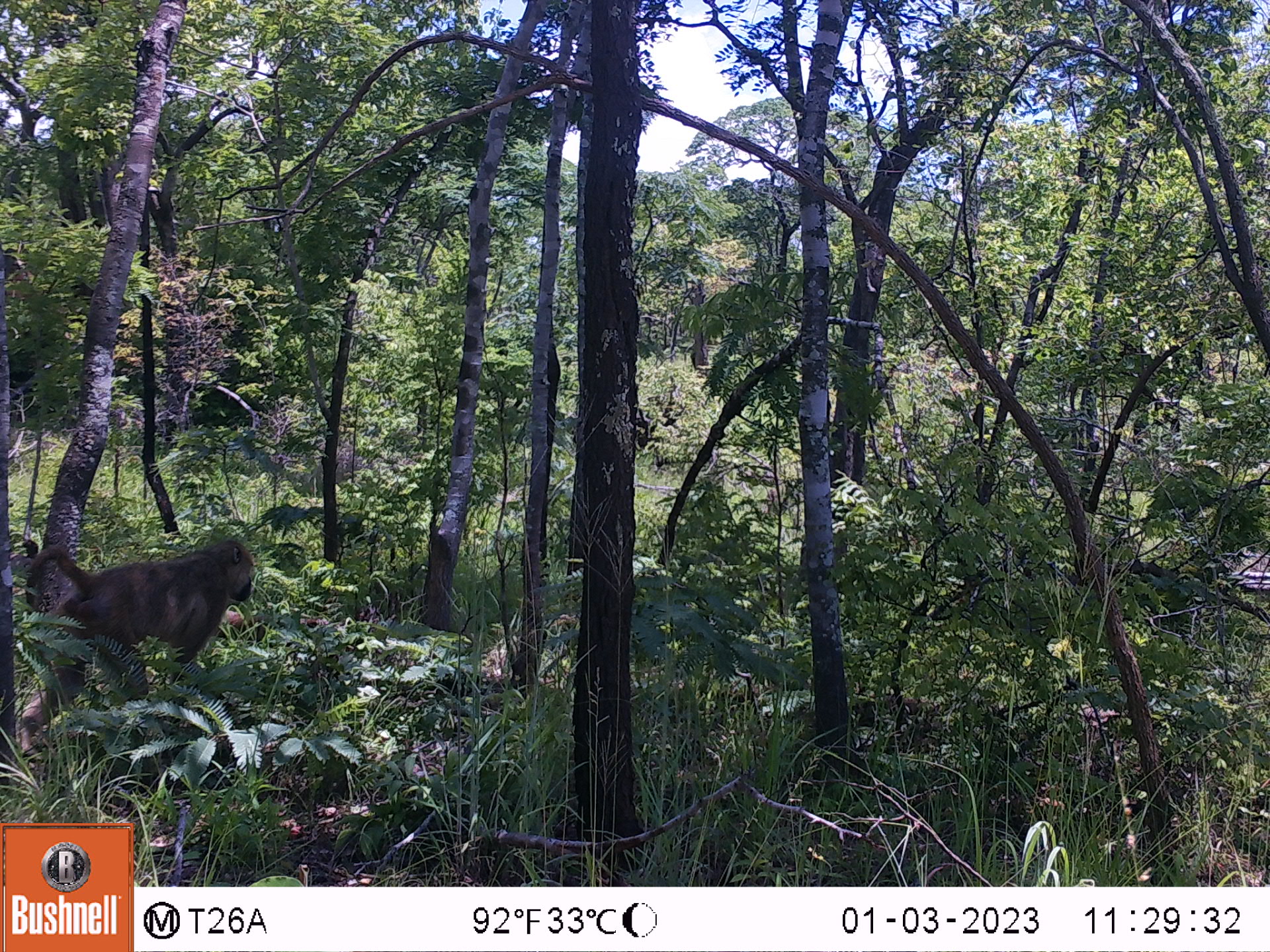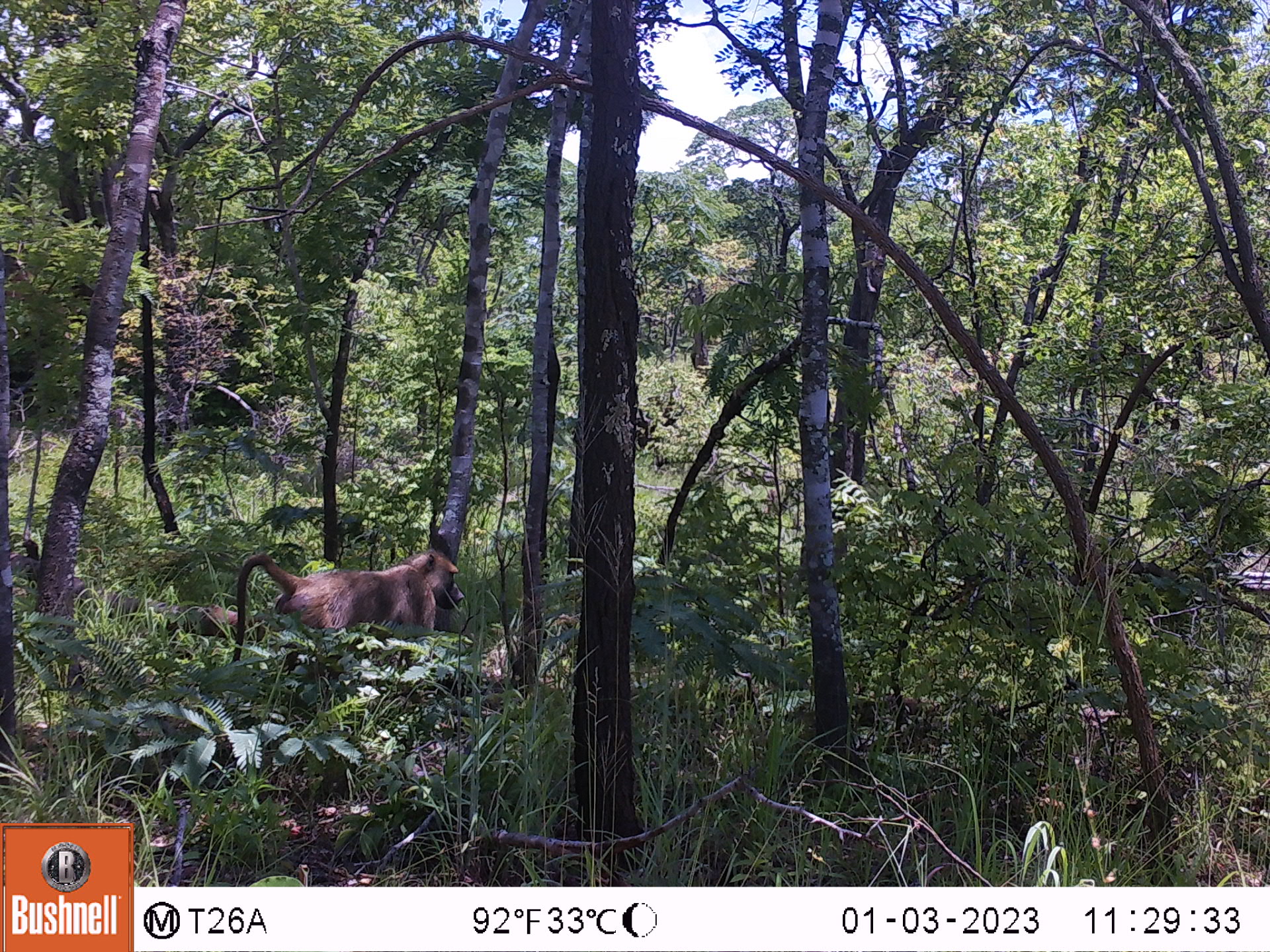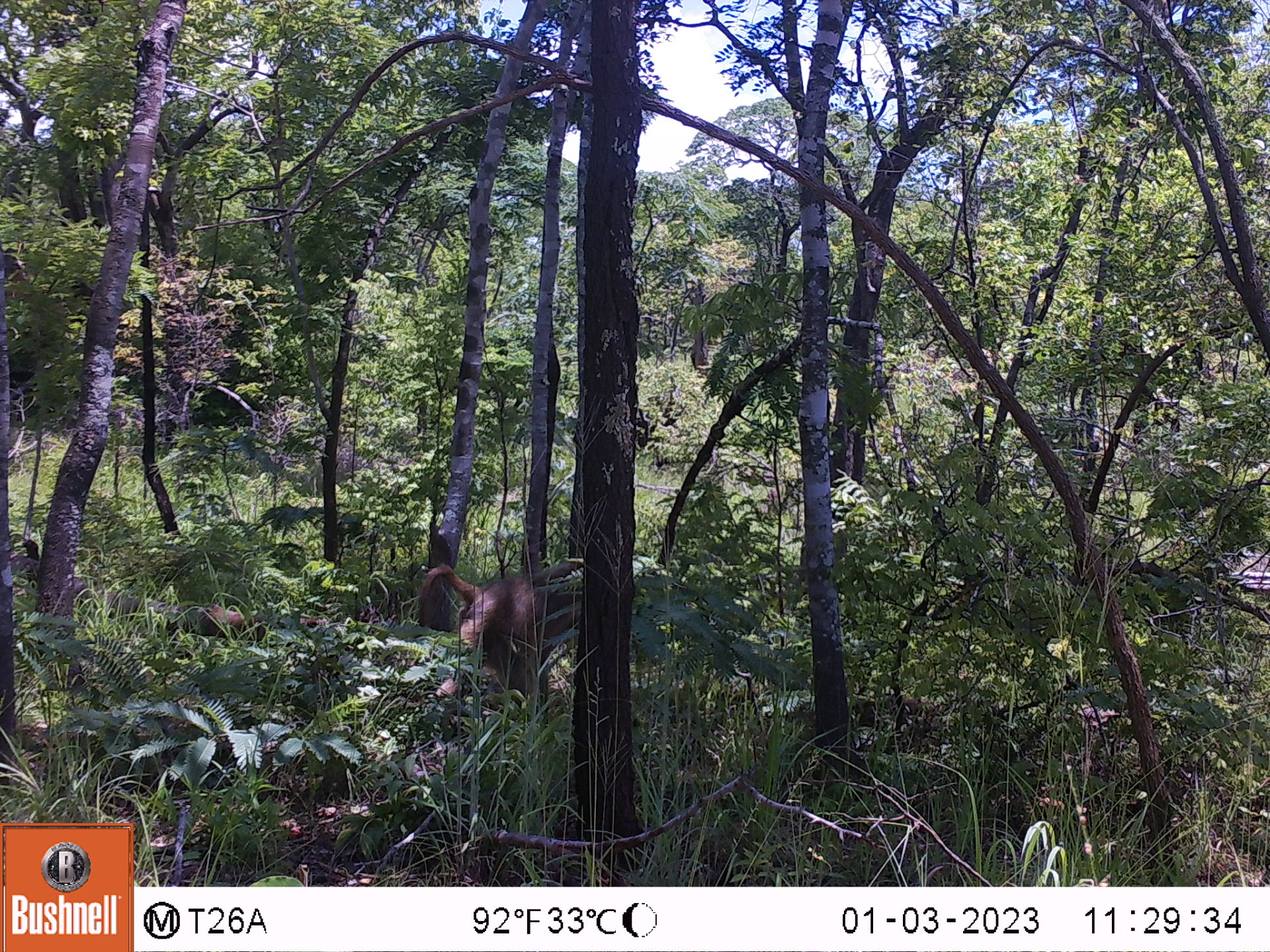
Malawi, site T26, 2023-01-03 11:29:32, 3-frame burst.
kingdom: Animalia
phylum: Chordata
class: Mammalia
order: Primates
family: Cercopithecidae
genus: Papio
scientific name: Papio cynocephalus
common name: yellow baboon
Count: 1.